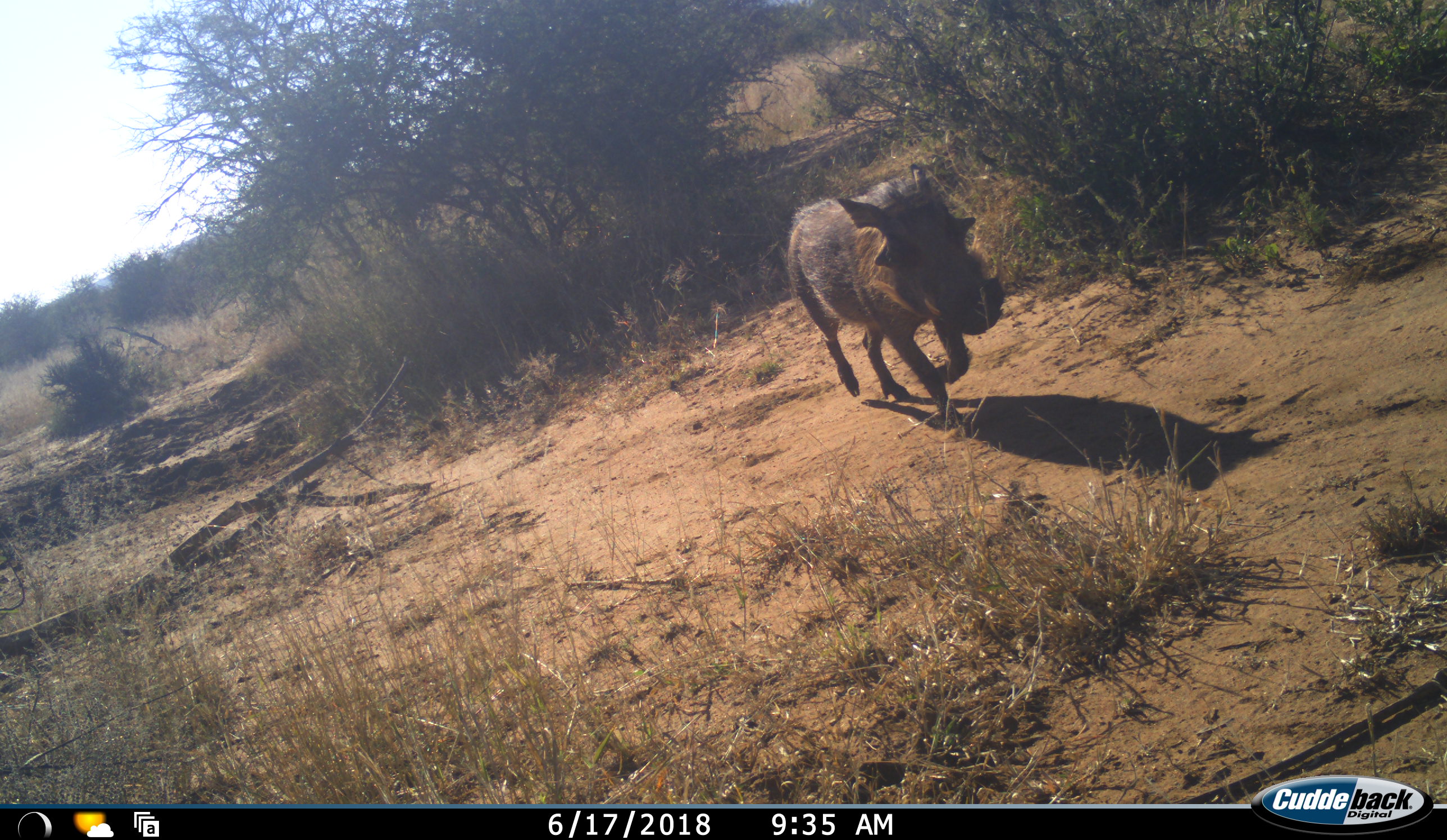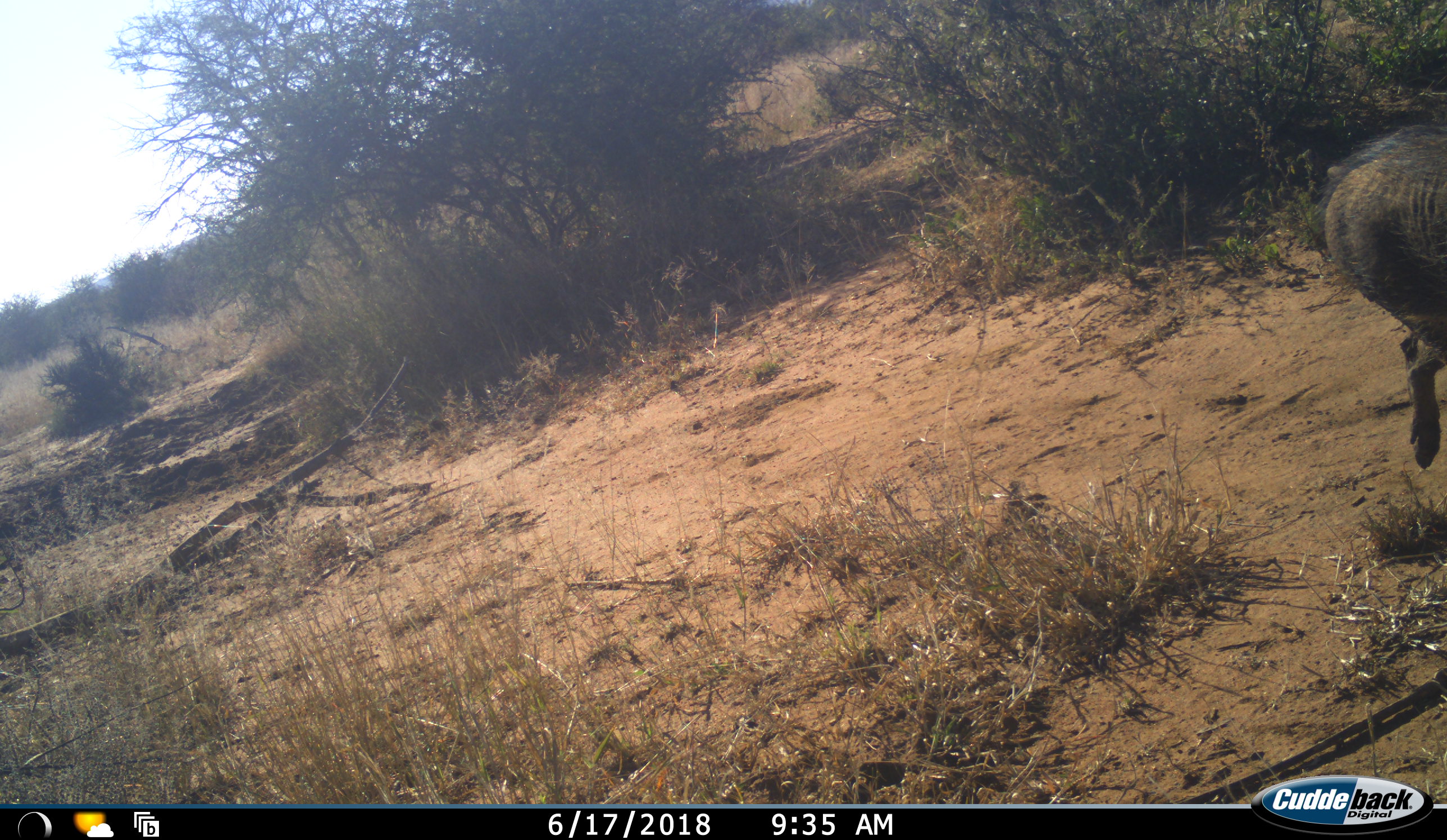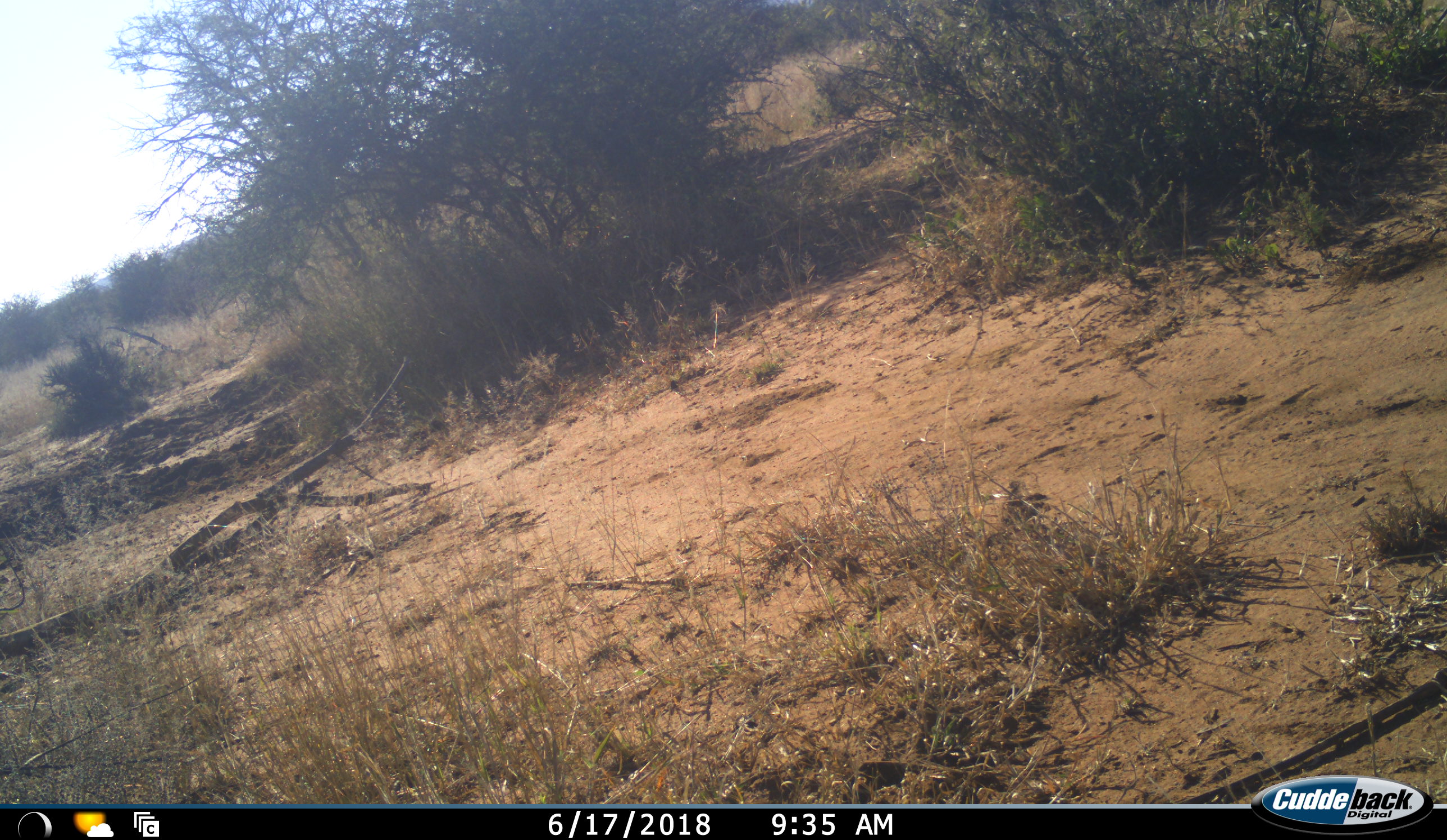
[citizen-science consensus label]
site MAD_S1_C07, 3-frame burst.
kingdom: Animalia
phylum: Chordata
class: Mammalia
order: Artiodactyla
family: Suidae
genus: Phacochoerus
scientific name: Phacochoerus africanus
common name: warthog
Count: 1.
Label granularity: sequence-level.